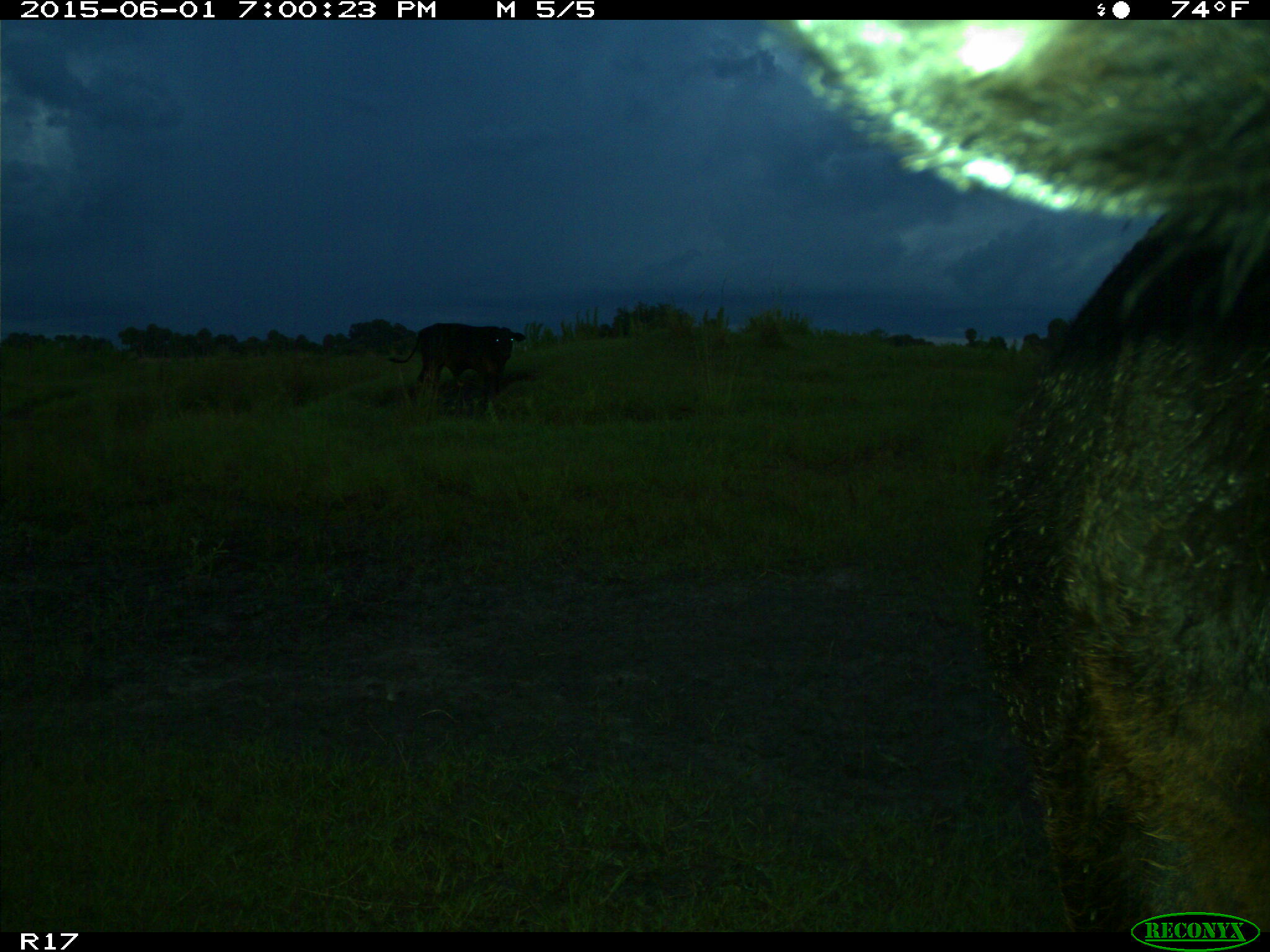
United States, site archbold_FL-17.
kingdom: Animalia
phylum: Chordata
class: Mammalia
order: Artiodactyla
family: Bovidae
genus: Bos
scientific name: Bos taurus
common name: domestic cow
Bos taurus (domestic cow).